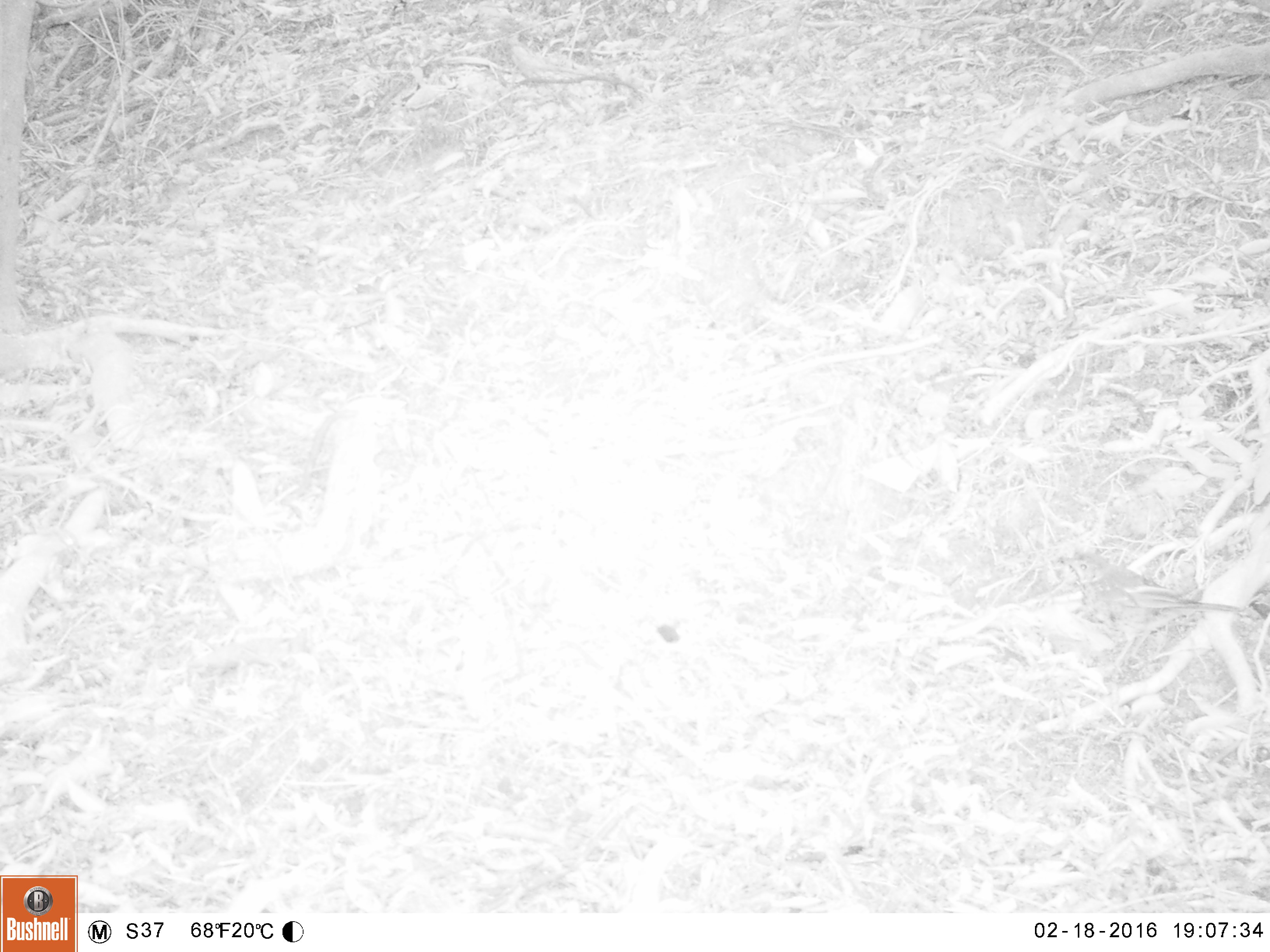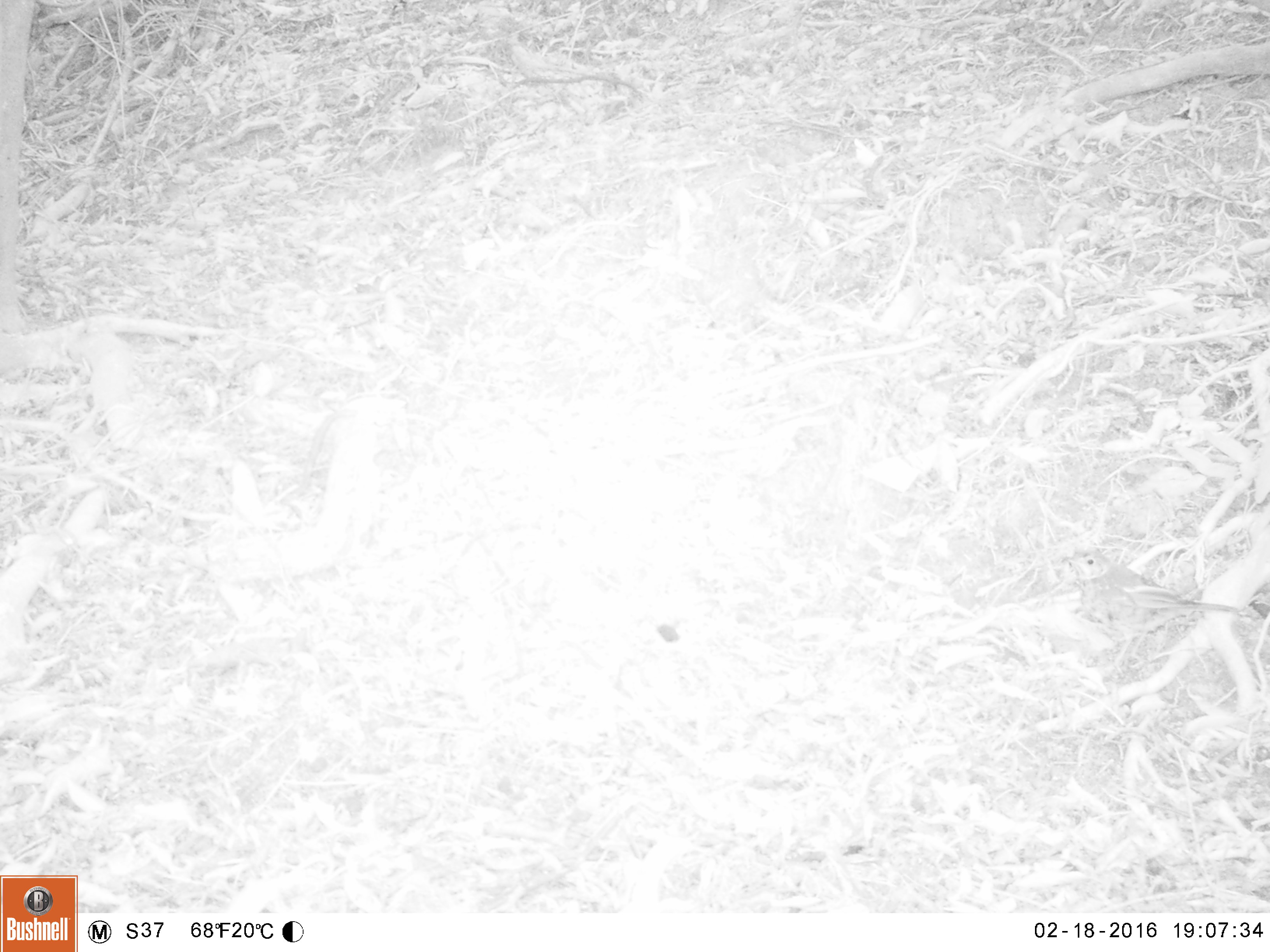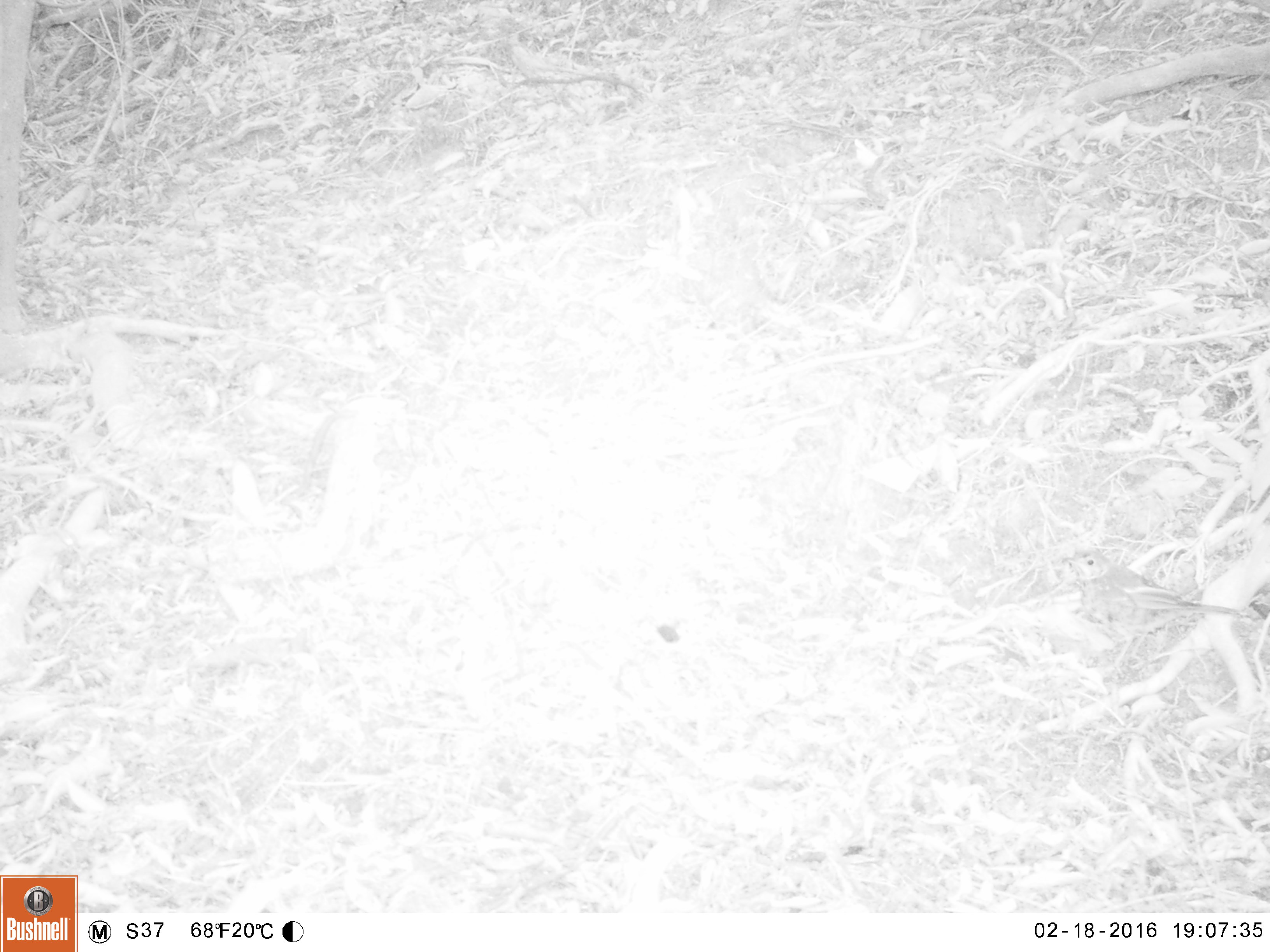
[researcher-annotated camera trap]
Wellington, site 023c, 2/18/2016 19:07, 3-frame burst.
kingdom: Animalia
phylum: Chordata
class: Aves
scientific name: Aves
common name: bird